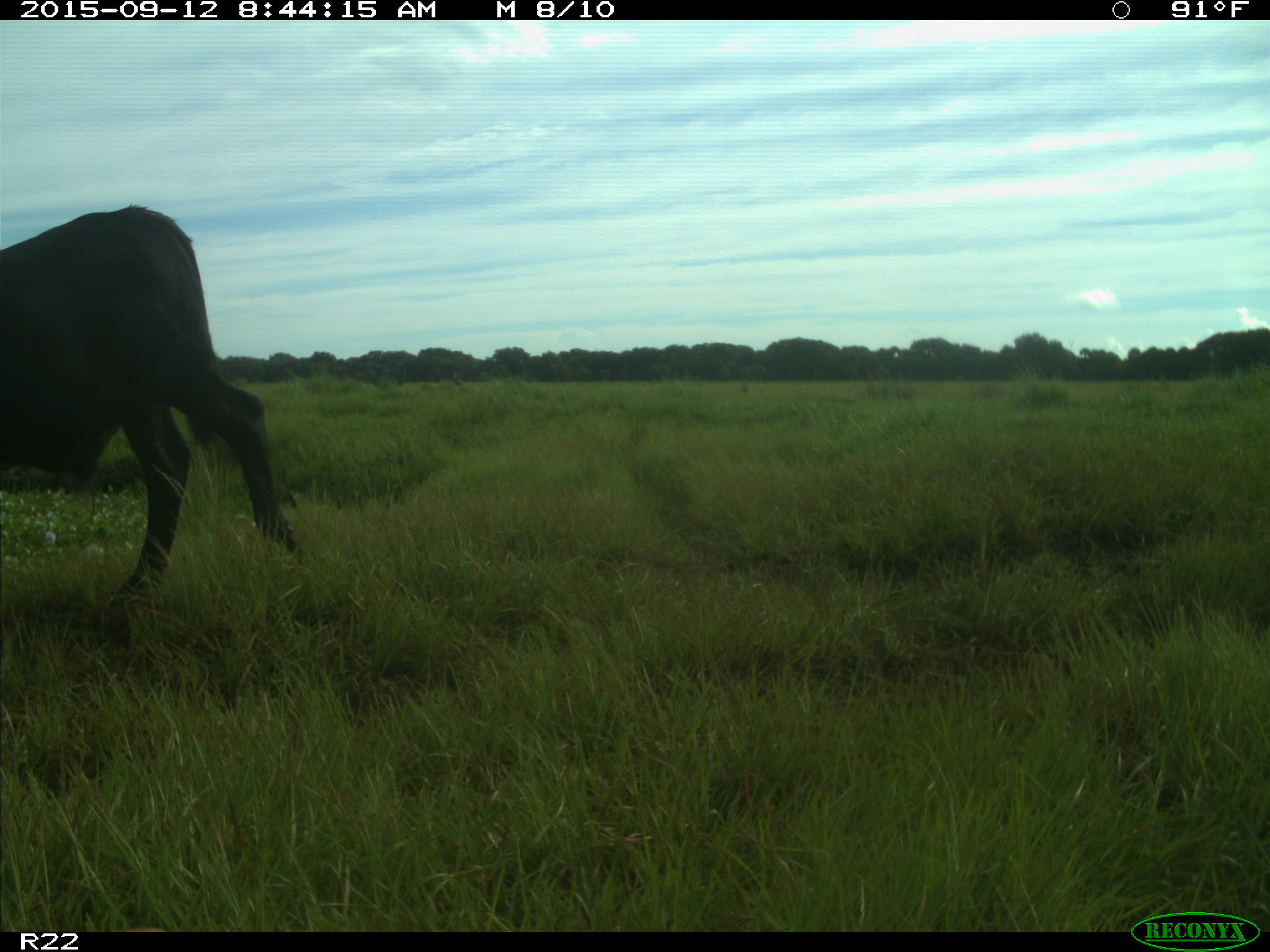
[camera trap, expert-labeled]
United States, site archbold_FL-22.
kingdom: Animalia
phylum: Chordata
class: Mammalia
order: Artiodactyla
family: Bovidae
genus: Bos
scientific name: Bos taurus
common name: domestic cow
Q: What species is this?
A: Bos taurus (domestic cow).